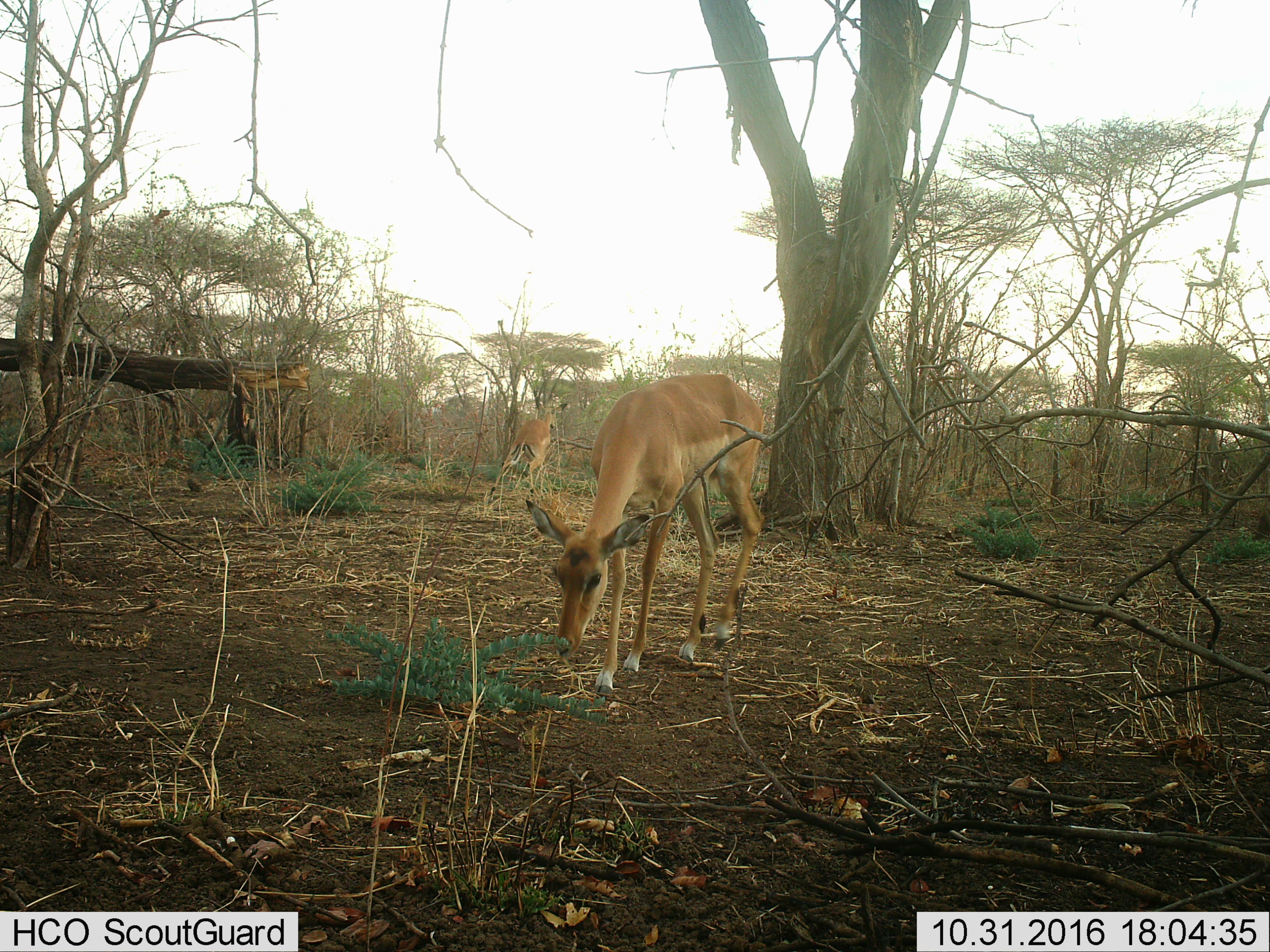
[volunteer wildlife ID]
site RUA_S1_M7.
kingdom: Animalia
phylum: Chordata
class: Mammalia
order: Artiodactyla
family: Bovidae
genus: Aepyceros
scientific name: Aepyceros melampus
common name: impala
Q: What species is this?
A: Impala (Aepyceros melampus).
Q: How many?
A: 2.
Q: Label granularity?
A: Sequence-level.